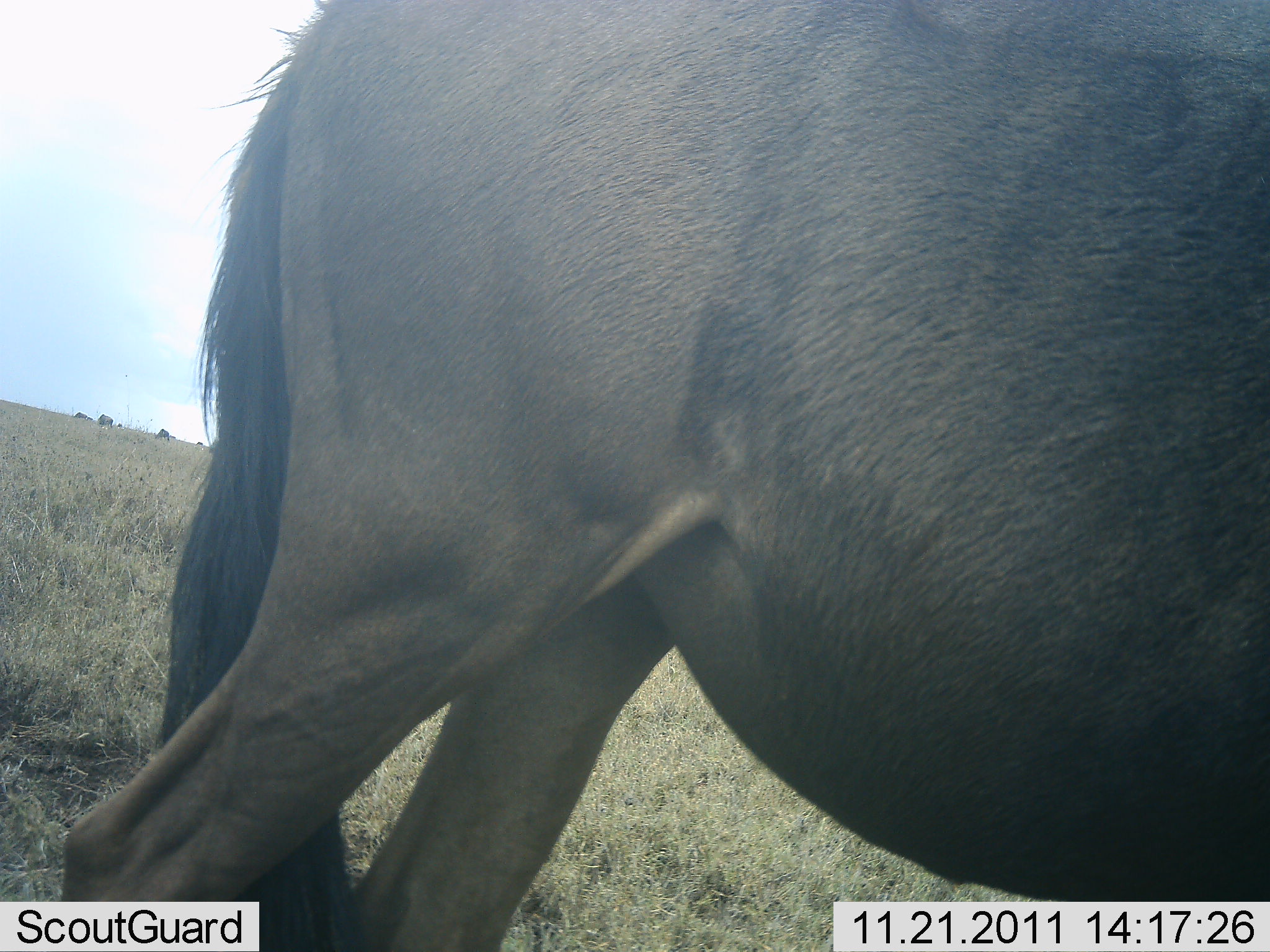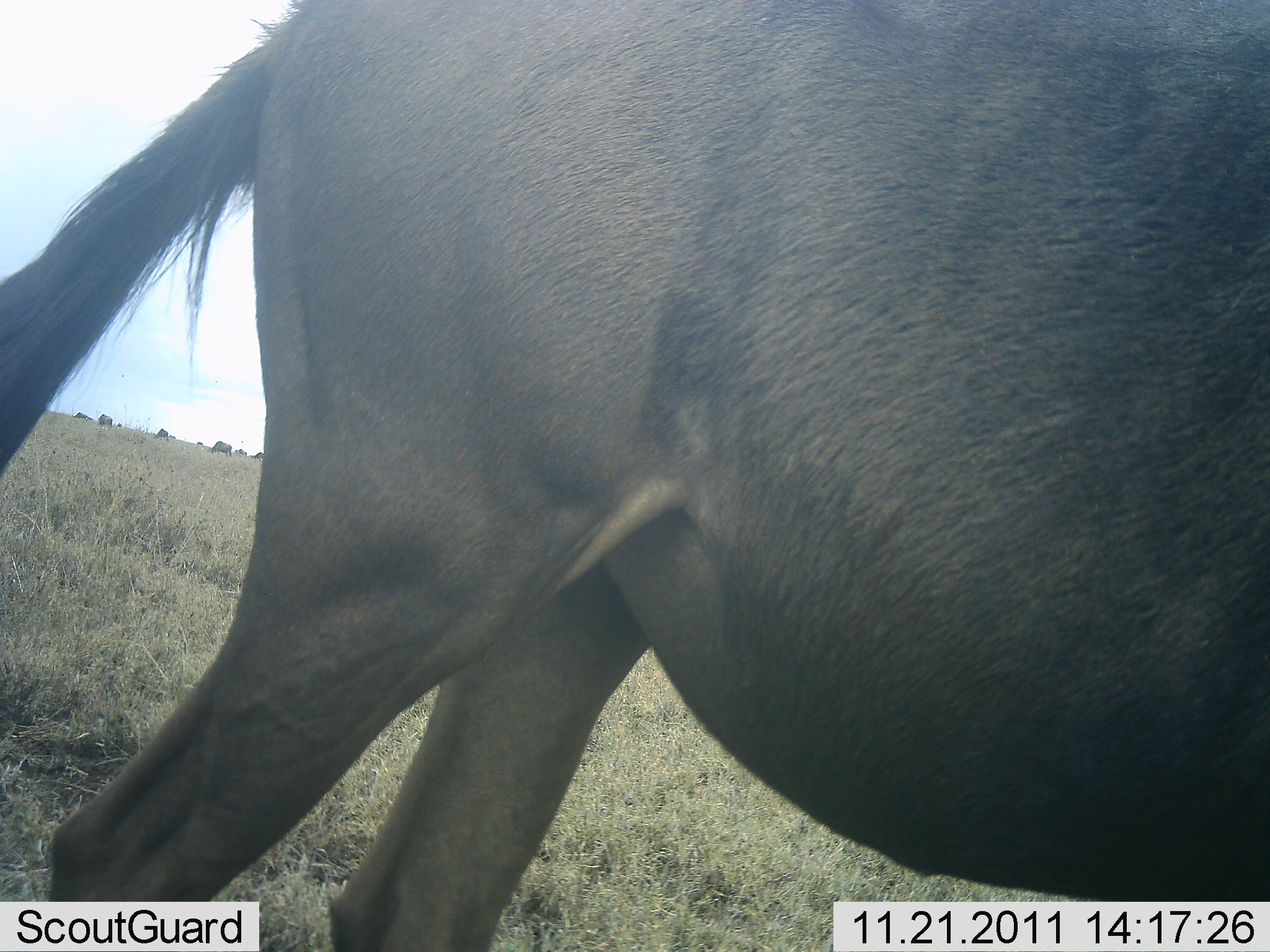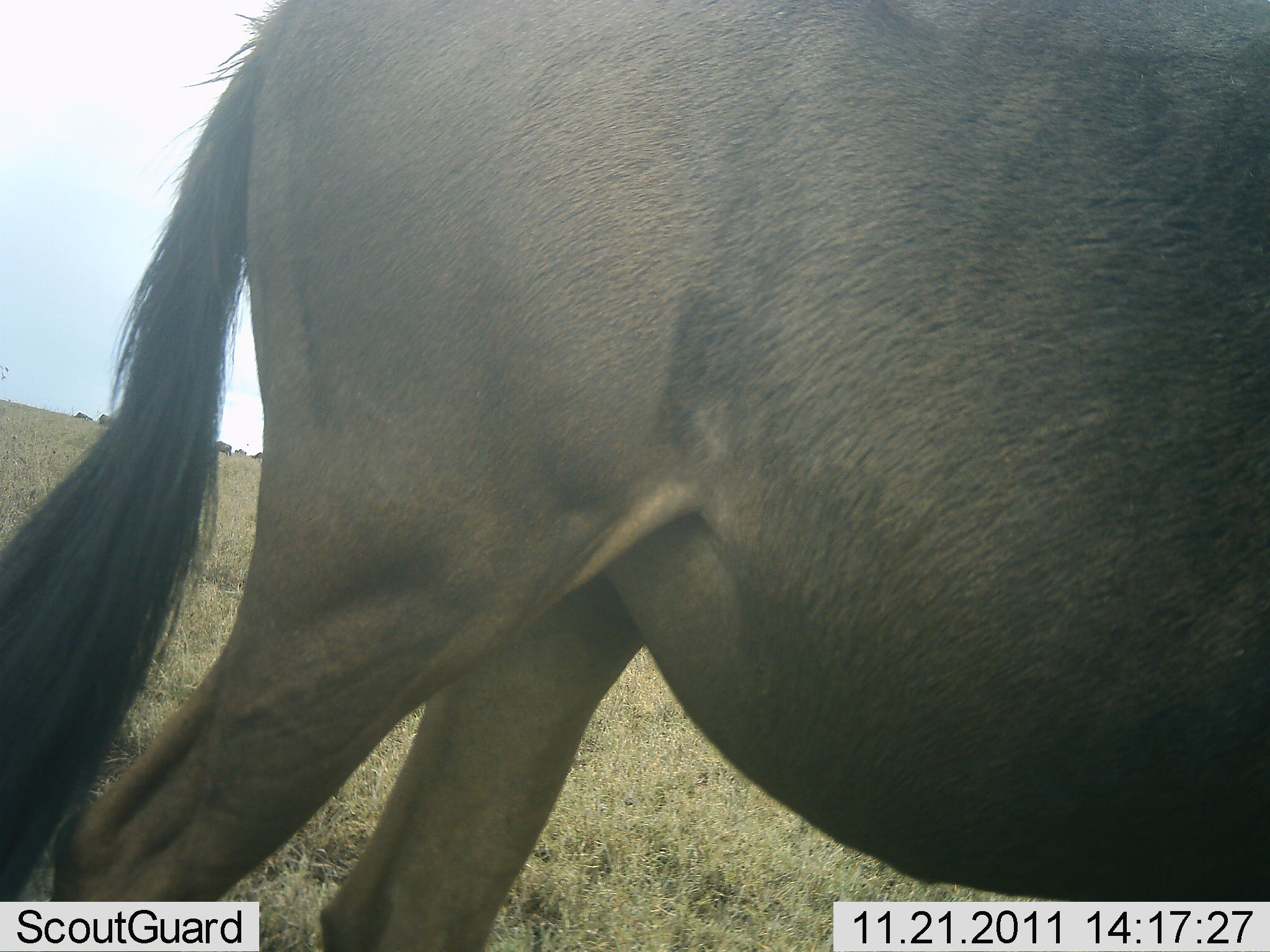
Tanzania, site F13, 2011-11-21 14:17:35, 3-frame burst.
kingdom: Animalia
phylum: Chordata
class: Mammalia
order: Artiodactyla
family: Bovidae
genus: Connochaetes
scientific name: Connochaetes taurinus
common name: blue wildebeest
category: wildebeest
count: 1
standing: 100%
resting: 0%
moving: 0%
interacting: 0%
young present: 0%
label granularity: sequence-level